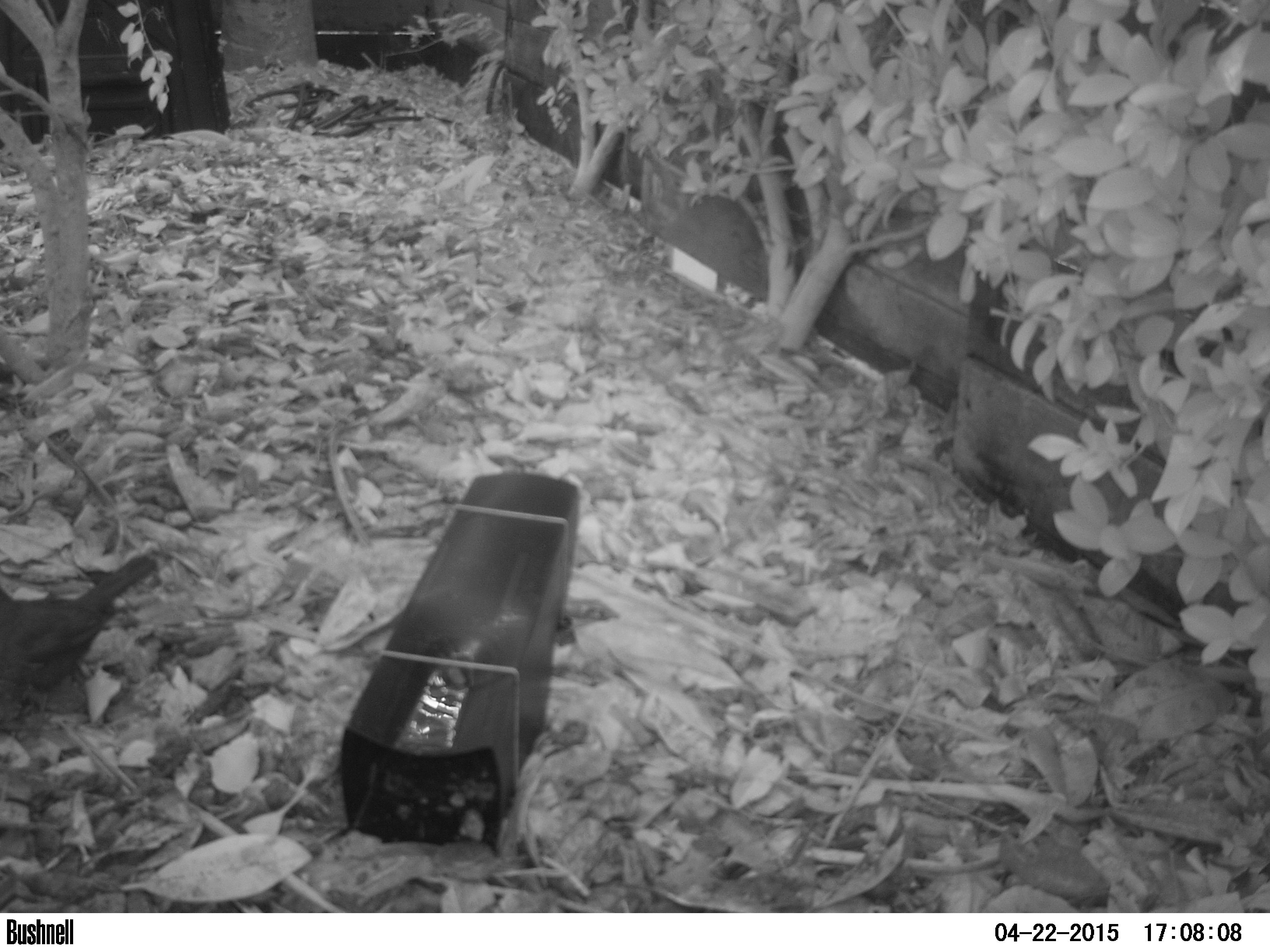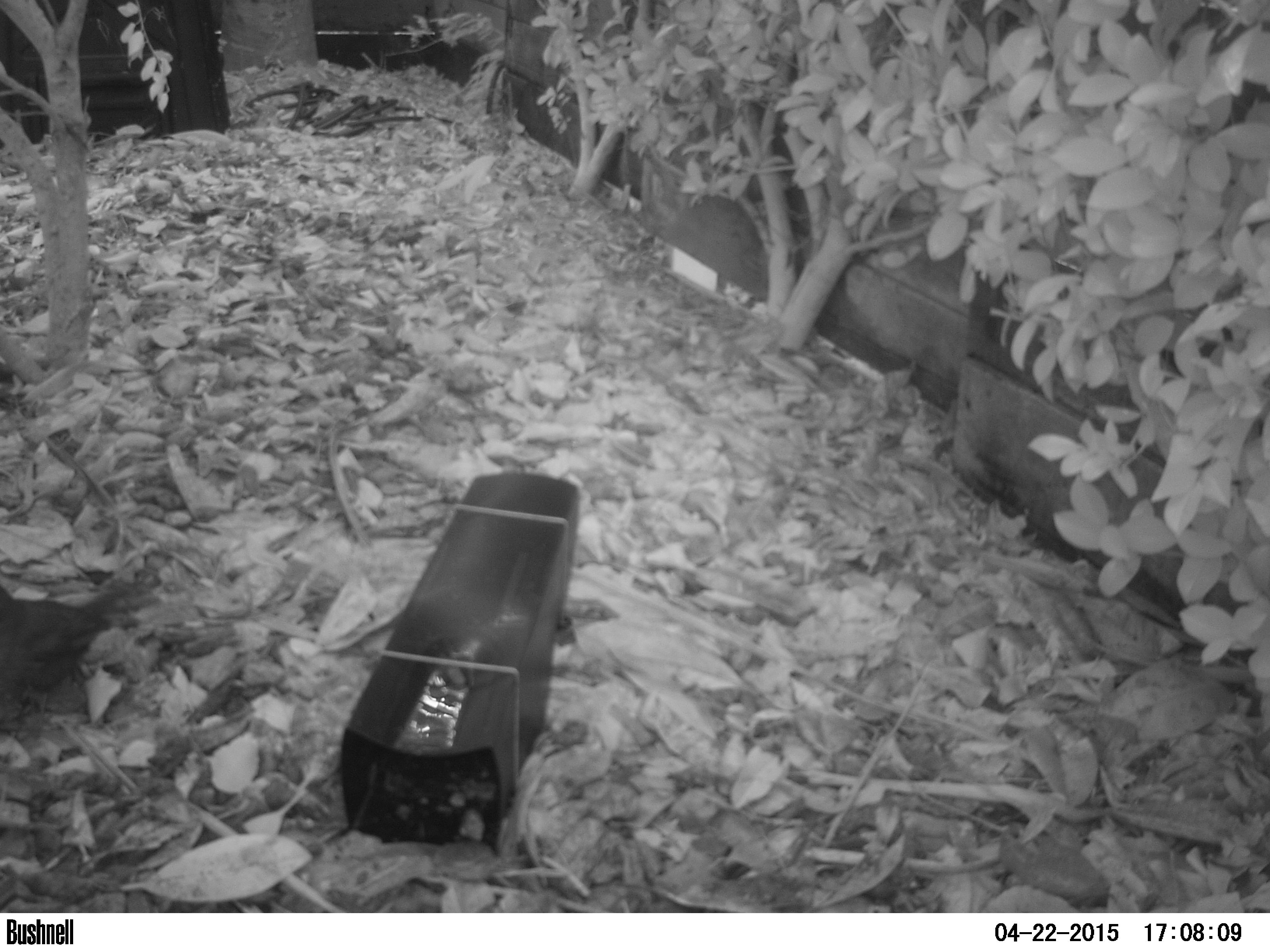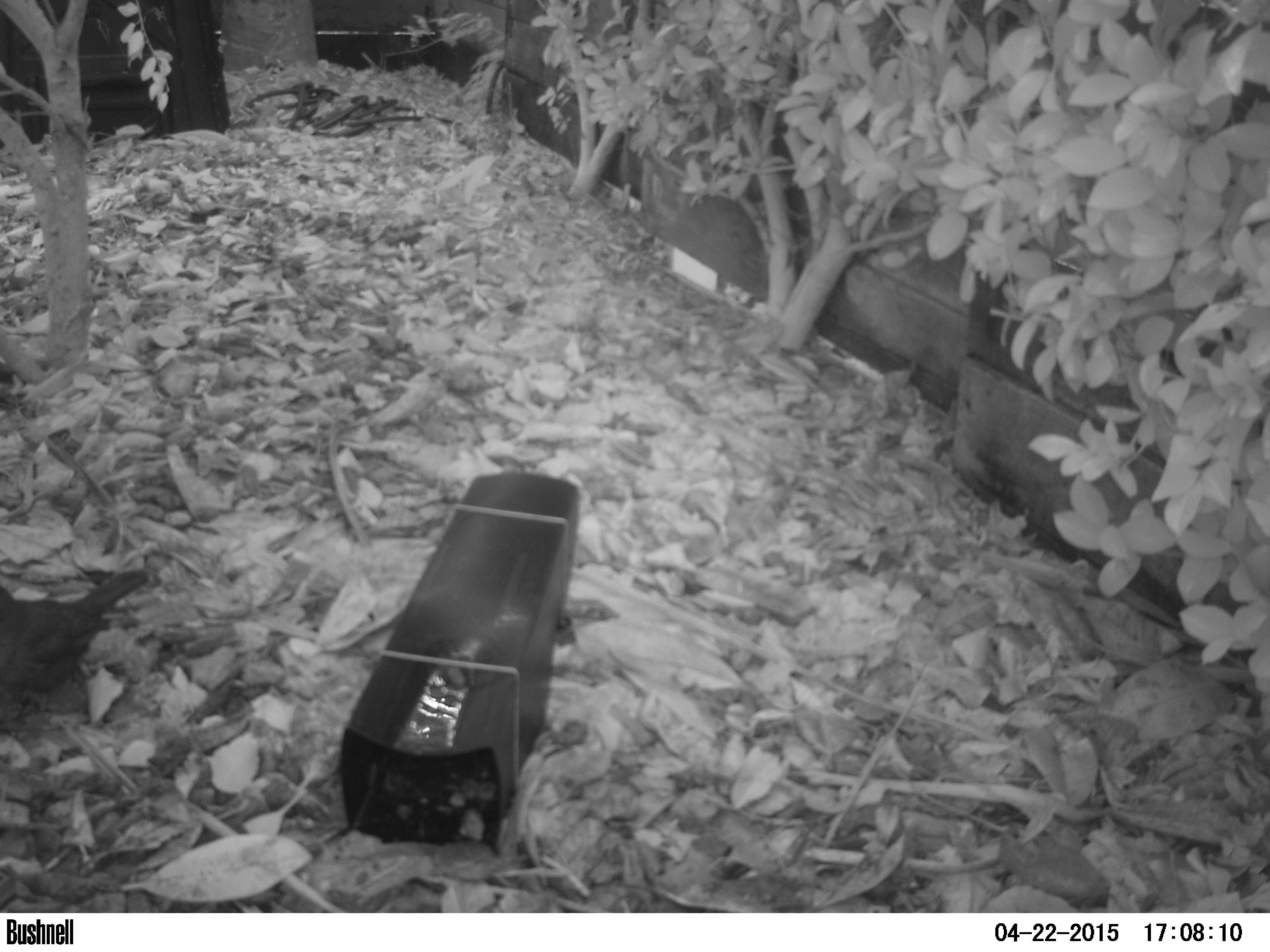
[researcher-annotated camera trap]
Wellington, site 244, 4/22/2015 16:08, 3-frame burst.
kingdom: Animalia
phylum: Chordata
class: Aves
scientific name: Aves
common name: bird